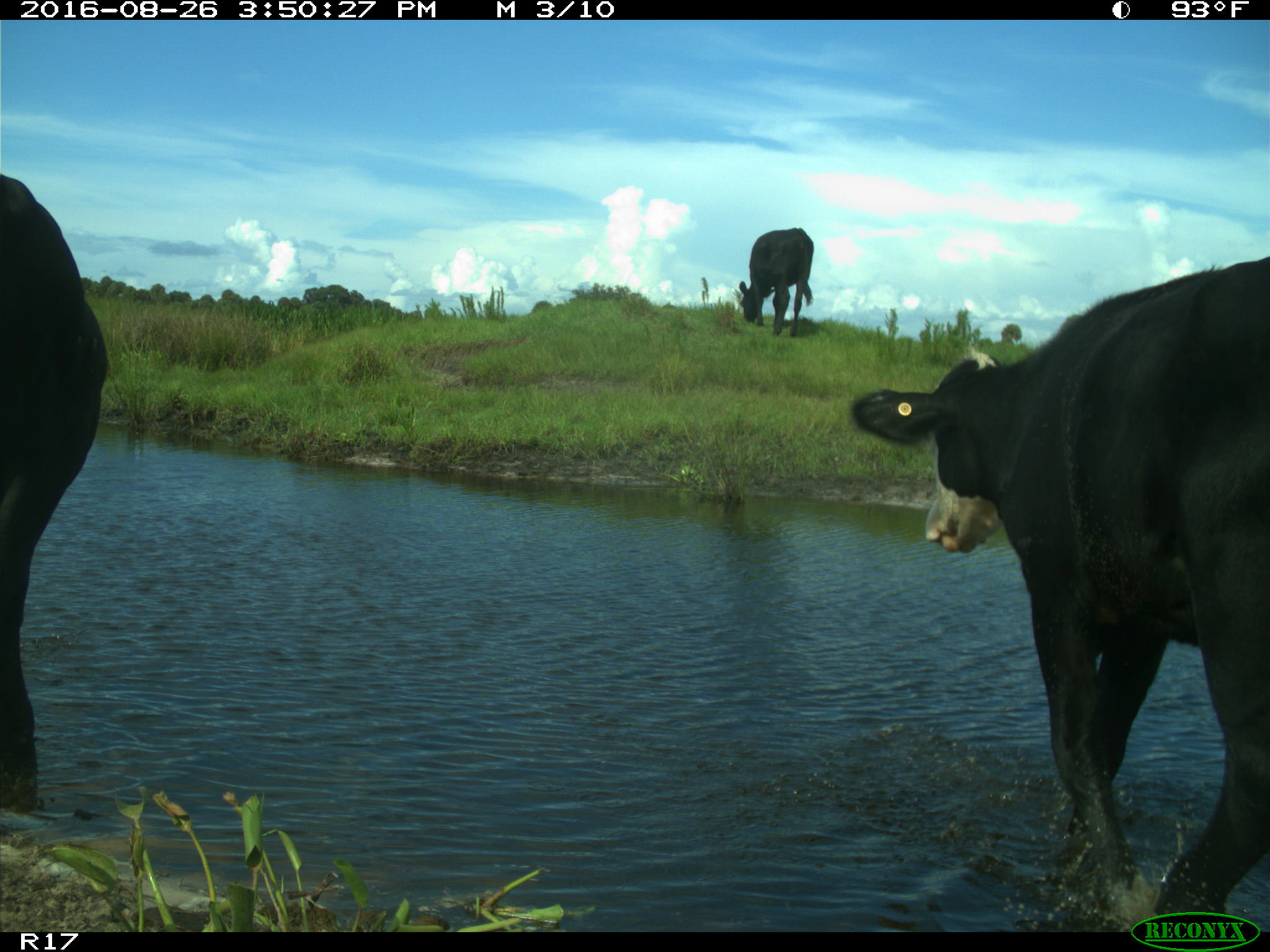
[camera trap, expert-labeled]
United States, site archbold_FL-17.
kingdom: Animalia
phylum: Chordata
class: Mammalia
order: Artiodactyla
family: Bovidae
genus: Bos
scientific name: Bos taurus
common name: domestic cow